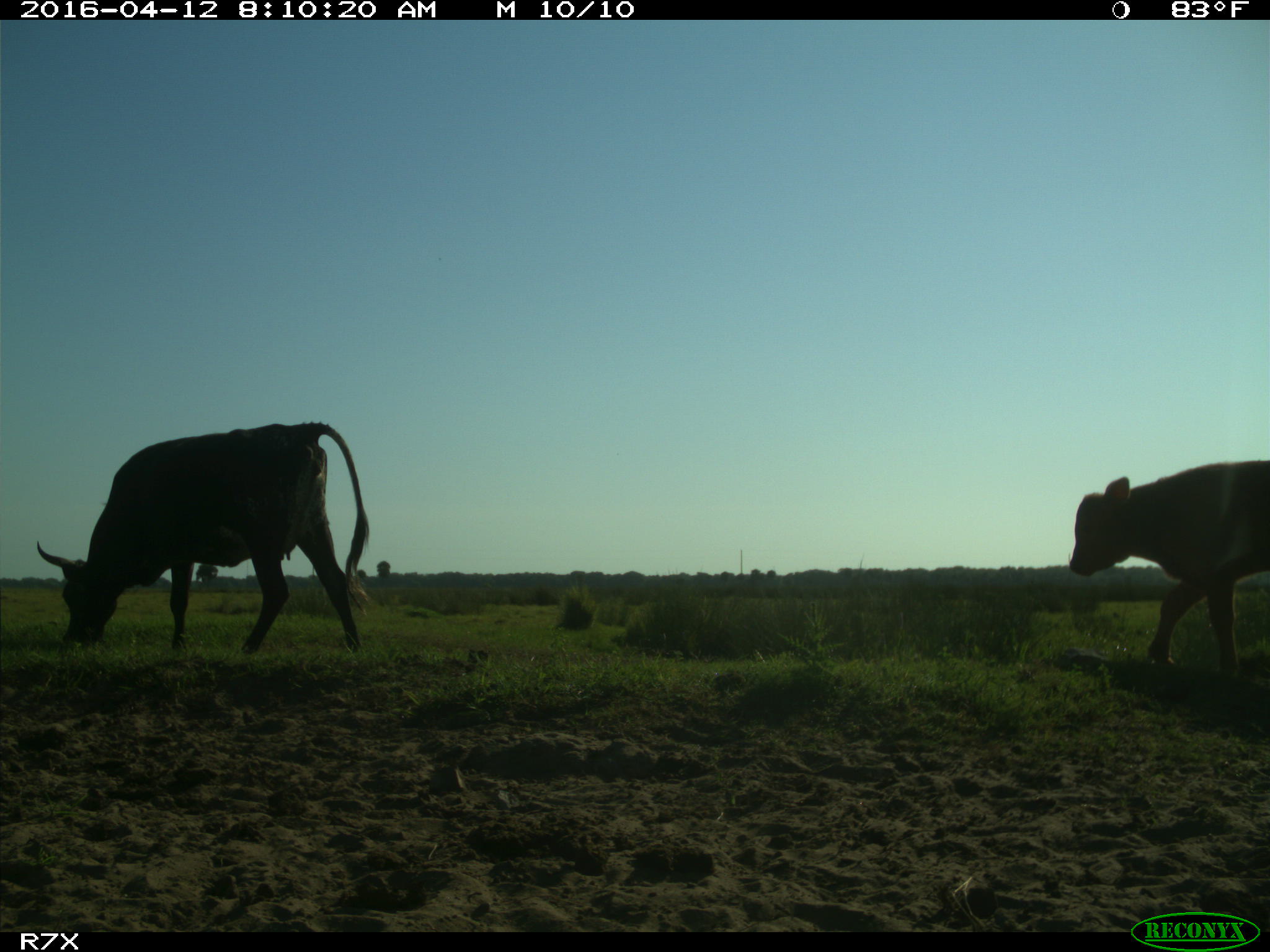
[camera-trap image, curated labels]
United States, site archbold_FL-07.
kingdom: Animalia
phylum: Chordata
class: Mammalia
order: Artiodactyla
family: Bovidae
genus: Bos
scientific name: Bos taurus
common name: domestic cow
Bos taurus (domestic cow).